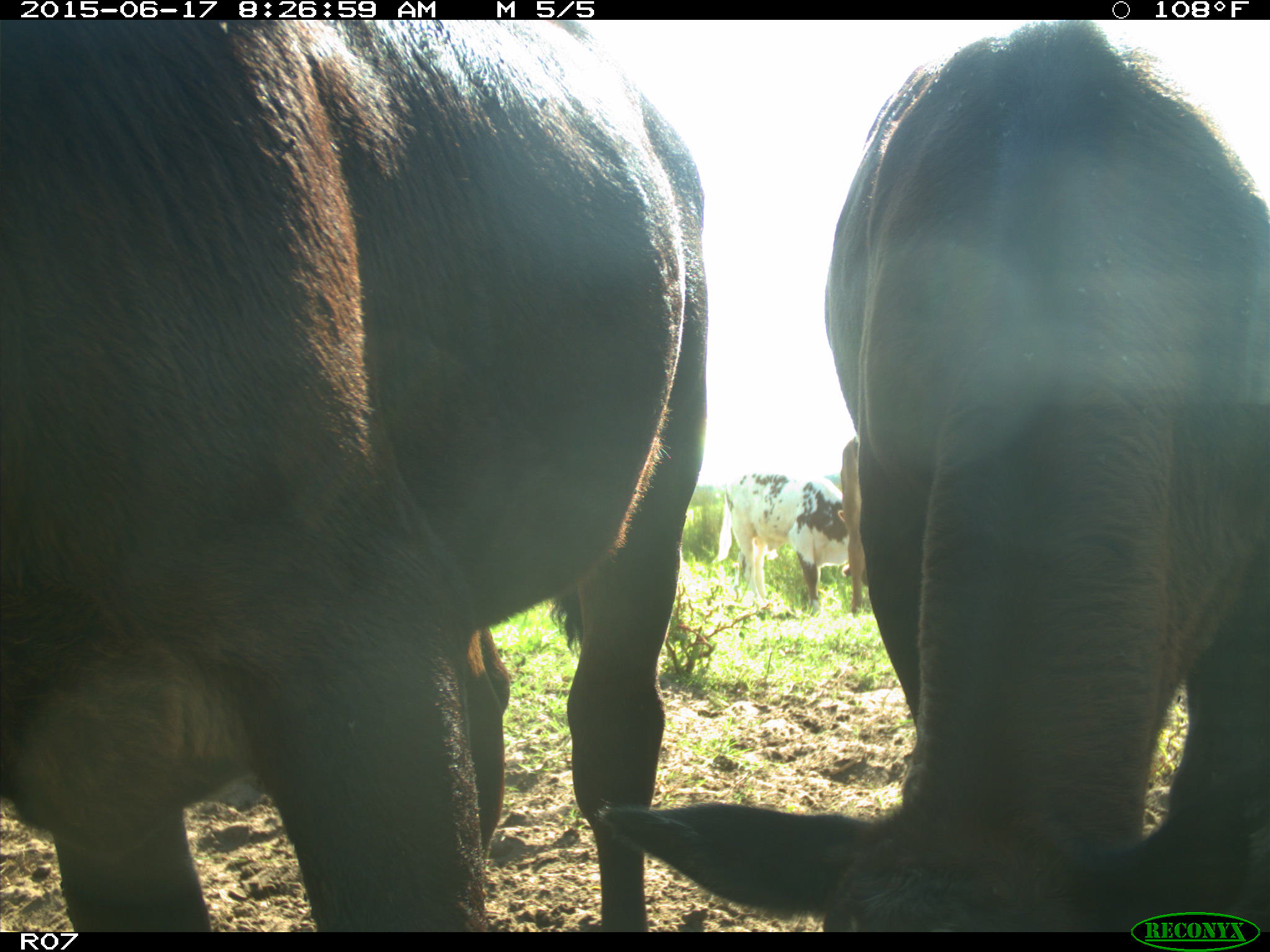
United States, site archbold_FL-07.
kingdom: Animalia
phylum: Chordata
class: Mammalia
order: Artiodactyla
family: Bovidae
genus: Bos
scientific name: Bos taurus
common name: domestic cow